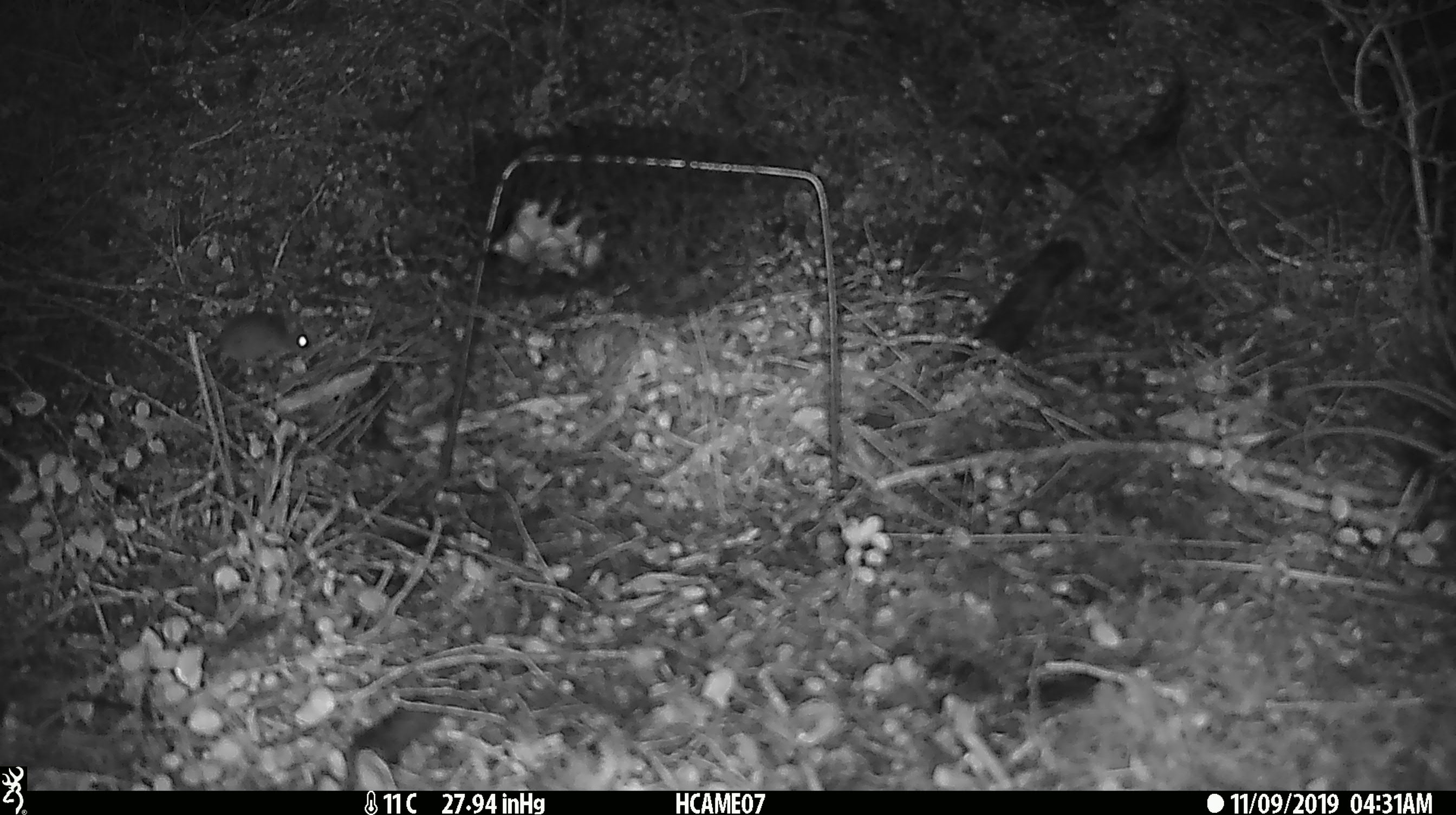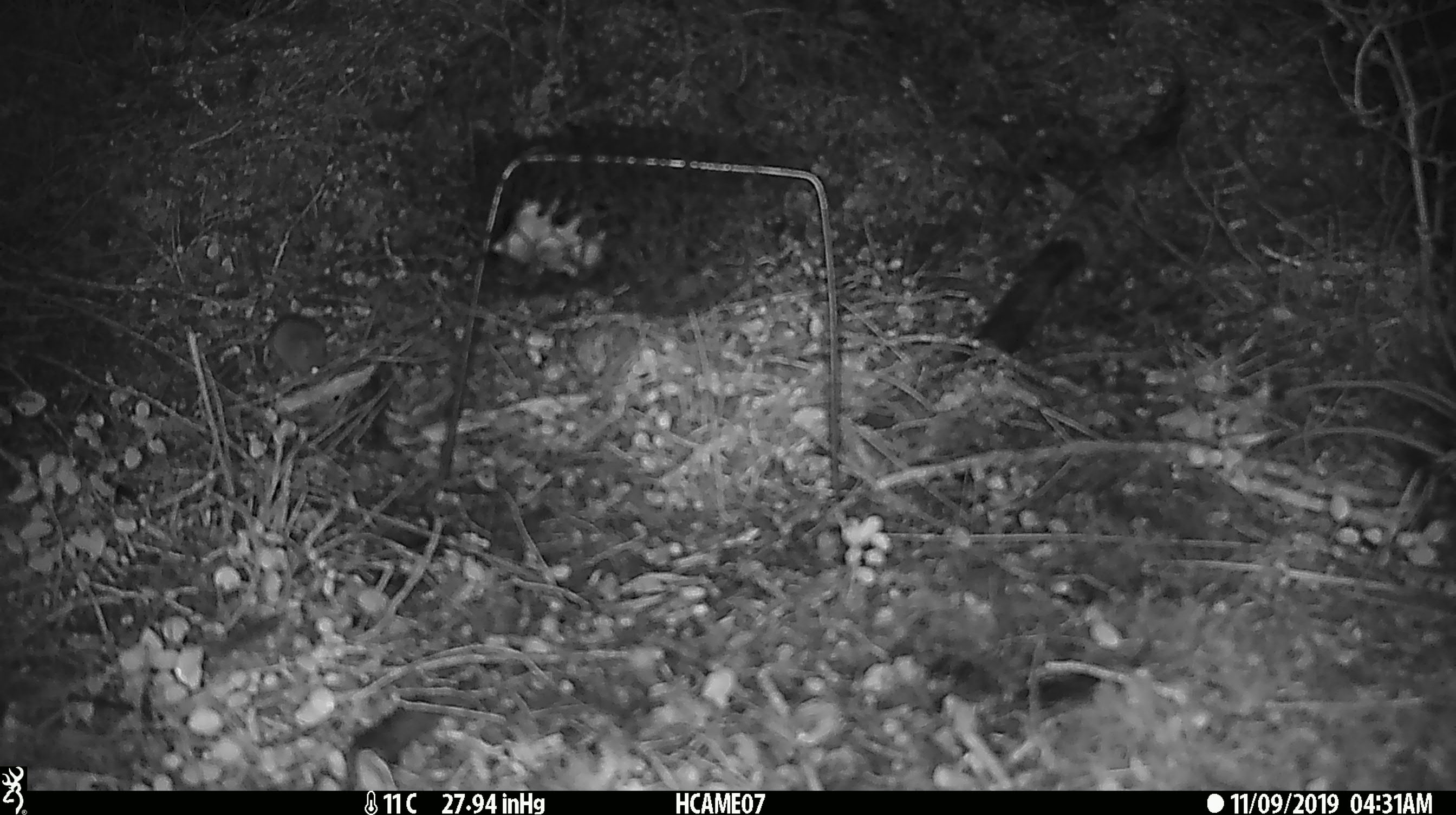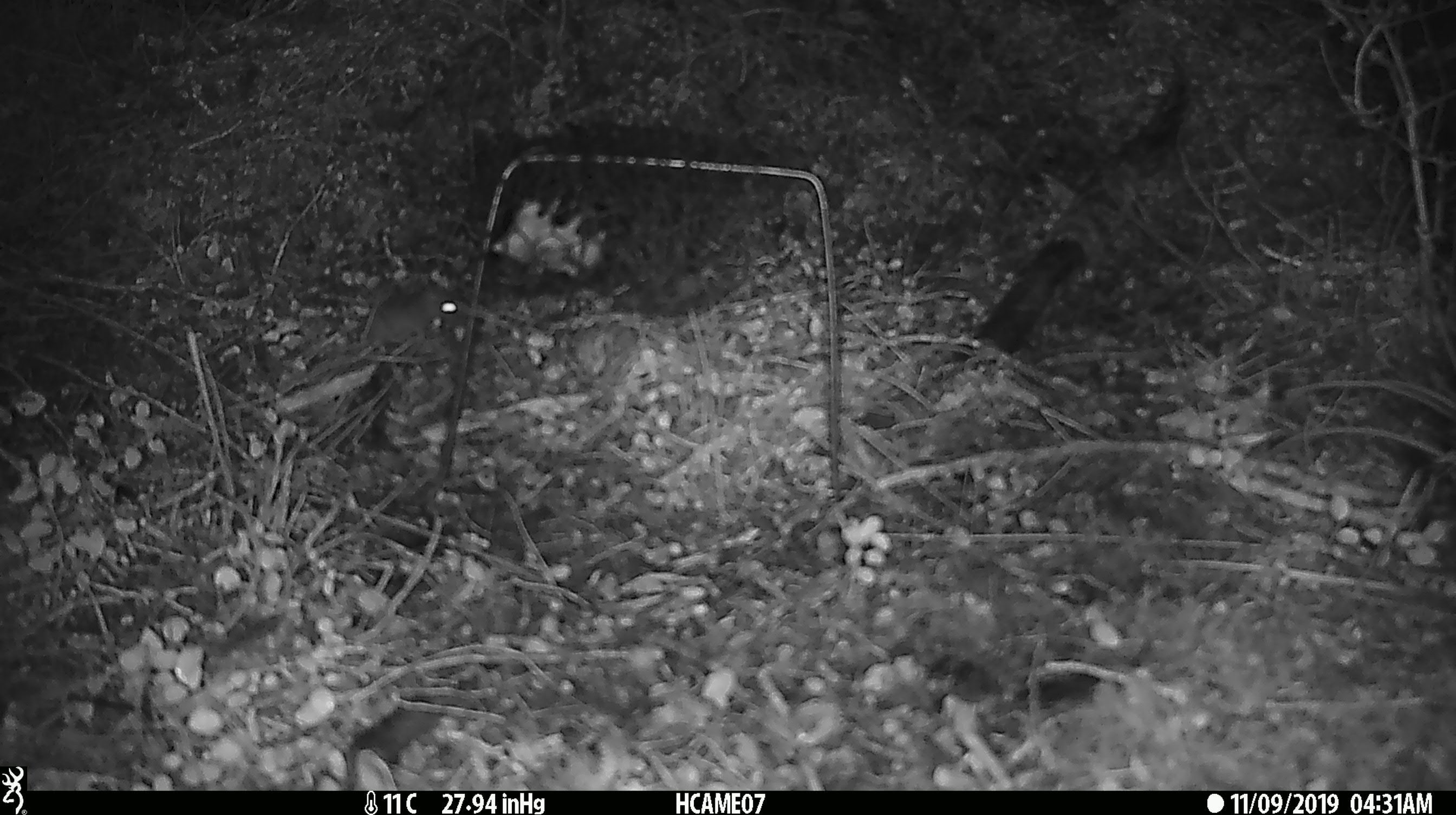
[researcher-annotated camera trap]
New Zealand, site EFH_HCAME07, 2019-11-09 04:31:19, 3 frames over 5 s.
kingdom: Animalia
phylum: Chordata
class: Mammalia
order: Rodentia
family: Muridae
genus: Mus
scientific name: Mus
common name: mouse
Mouse (Mus).